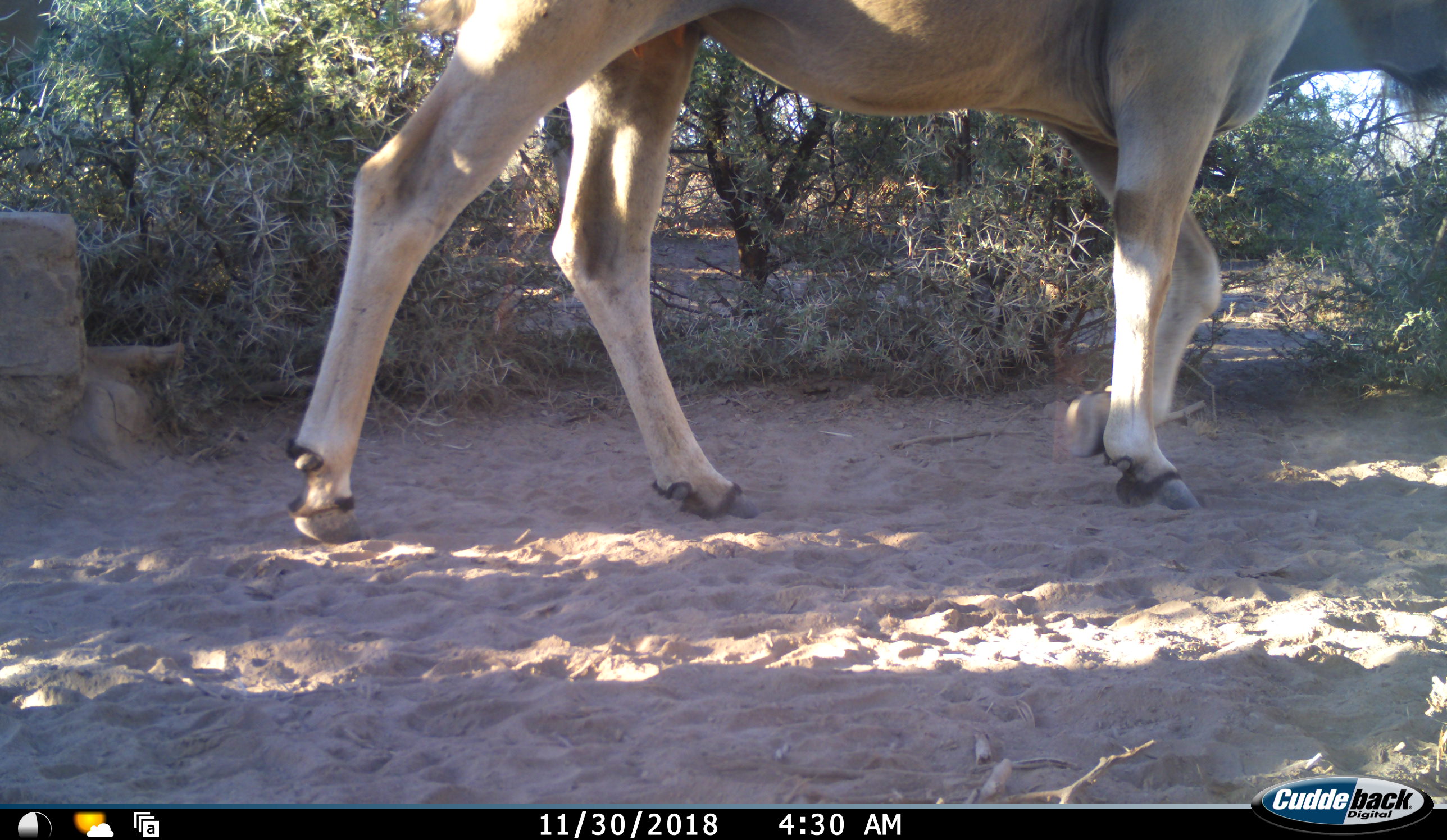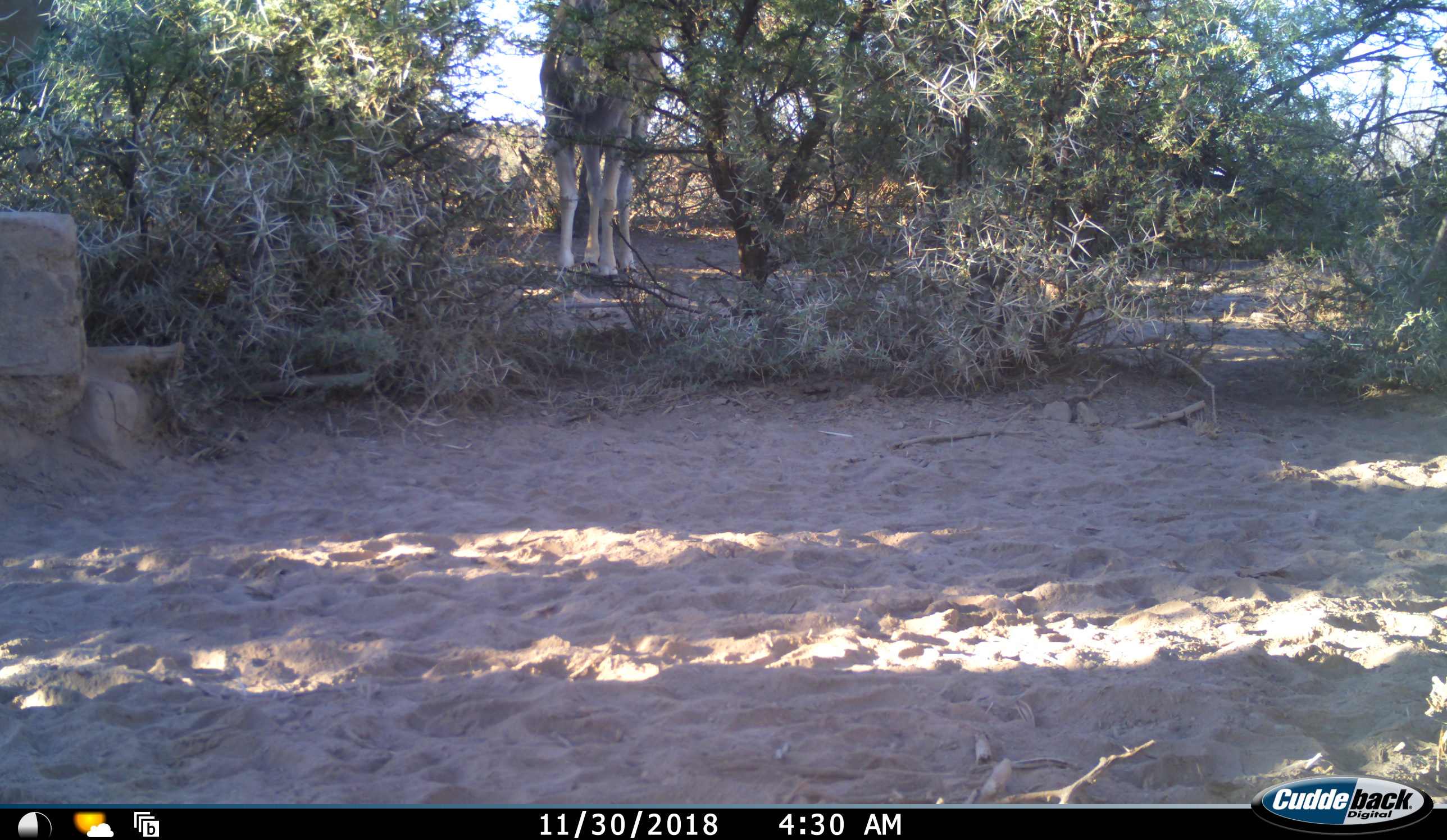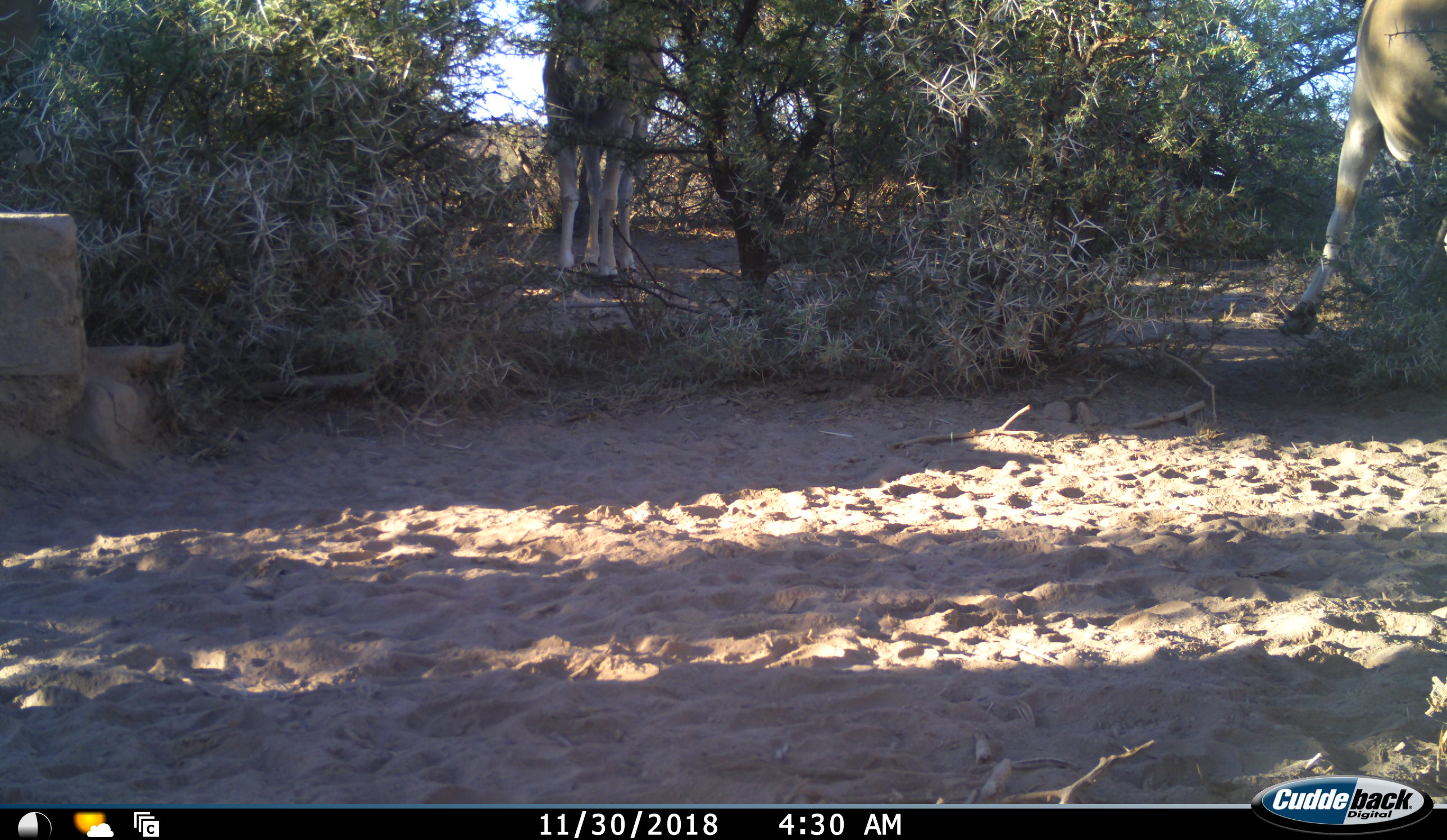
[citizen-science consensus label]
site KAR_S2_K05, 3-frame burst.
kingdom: Animalia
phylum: Chordata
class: Mammalia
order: Artiodactyla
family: Bovidae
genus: Tragelaphus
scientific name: Tragelaphus oryx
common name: eland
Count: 2.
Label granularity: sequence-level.